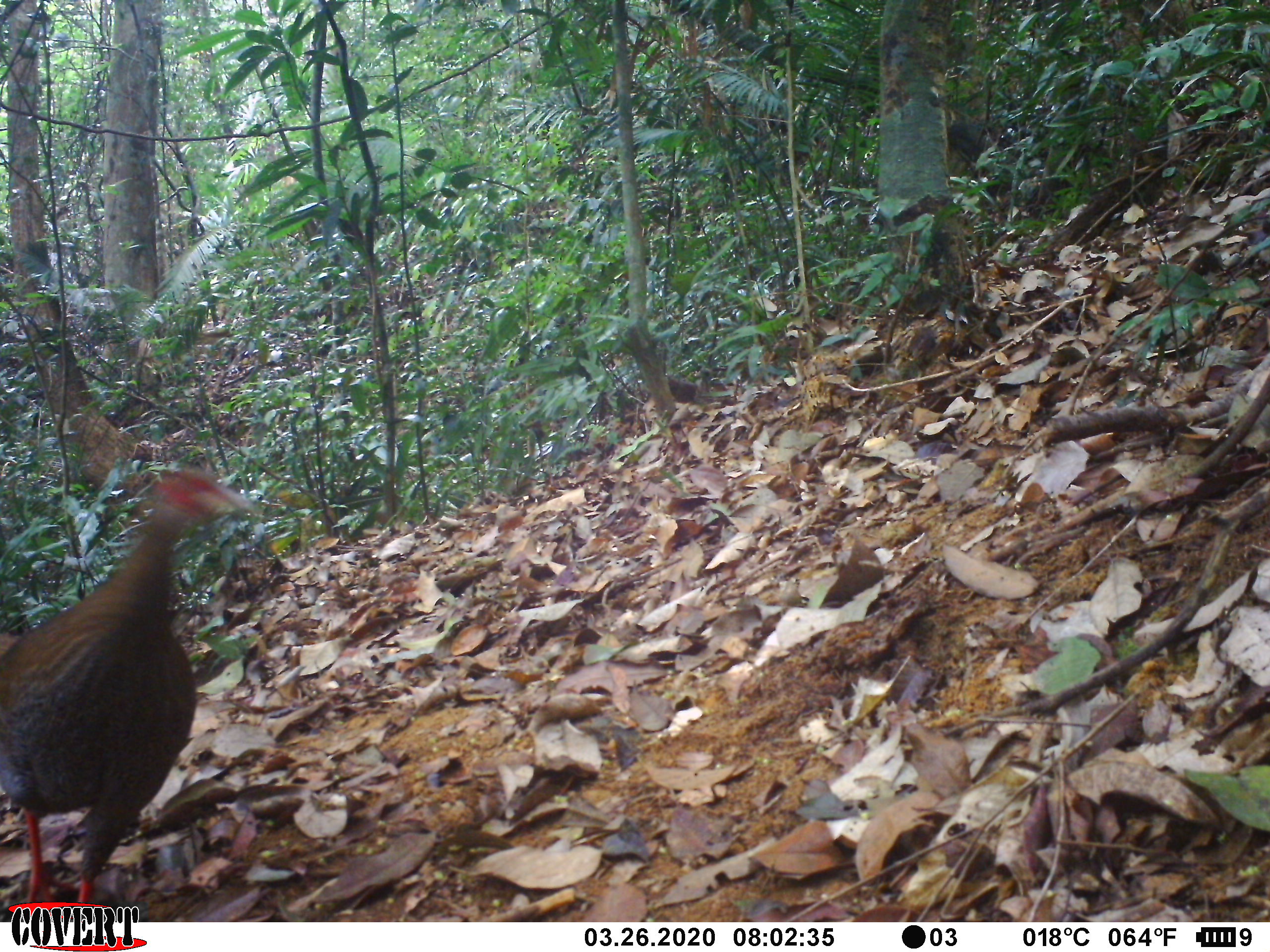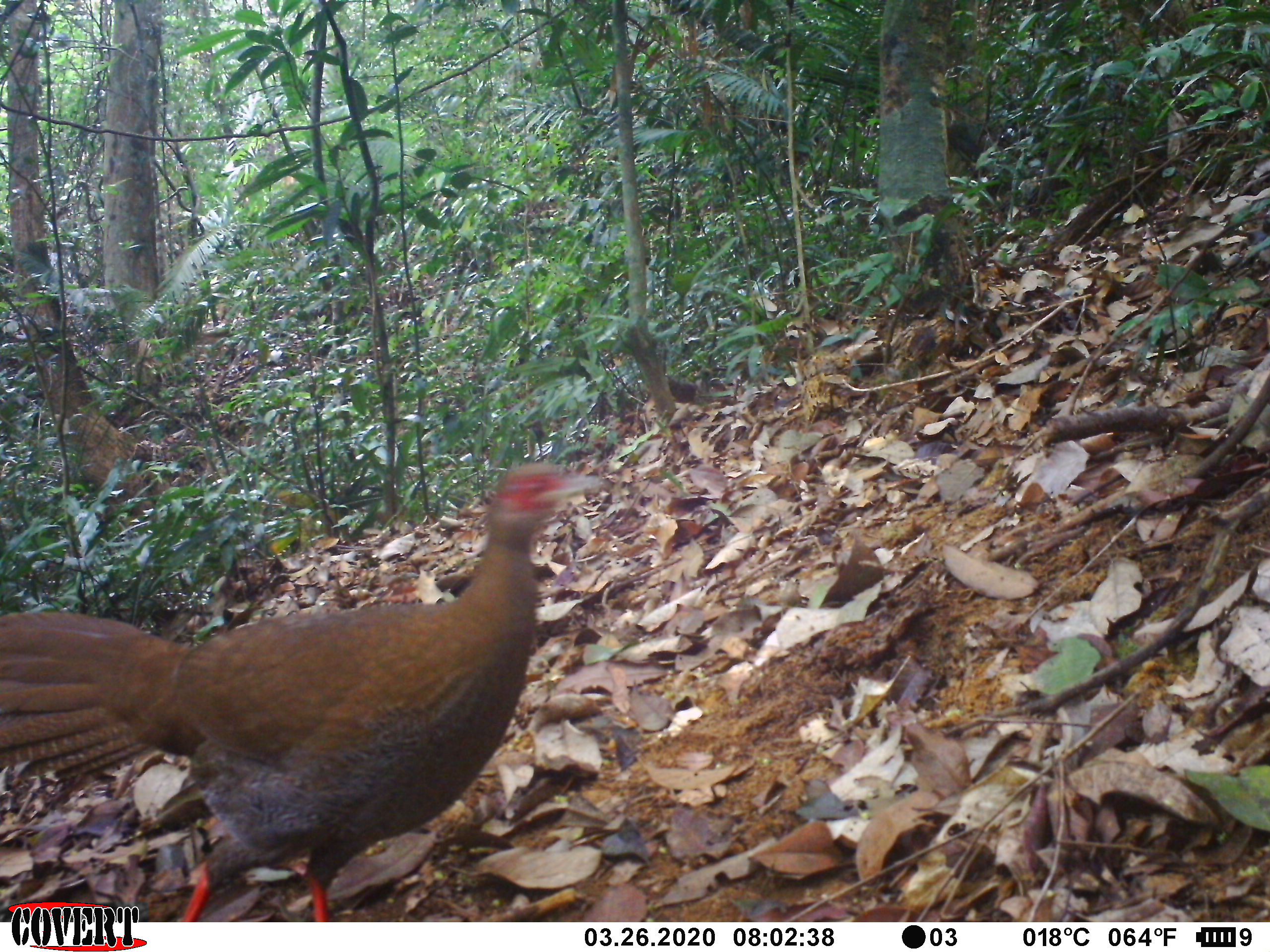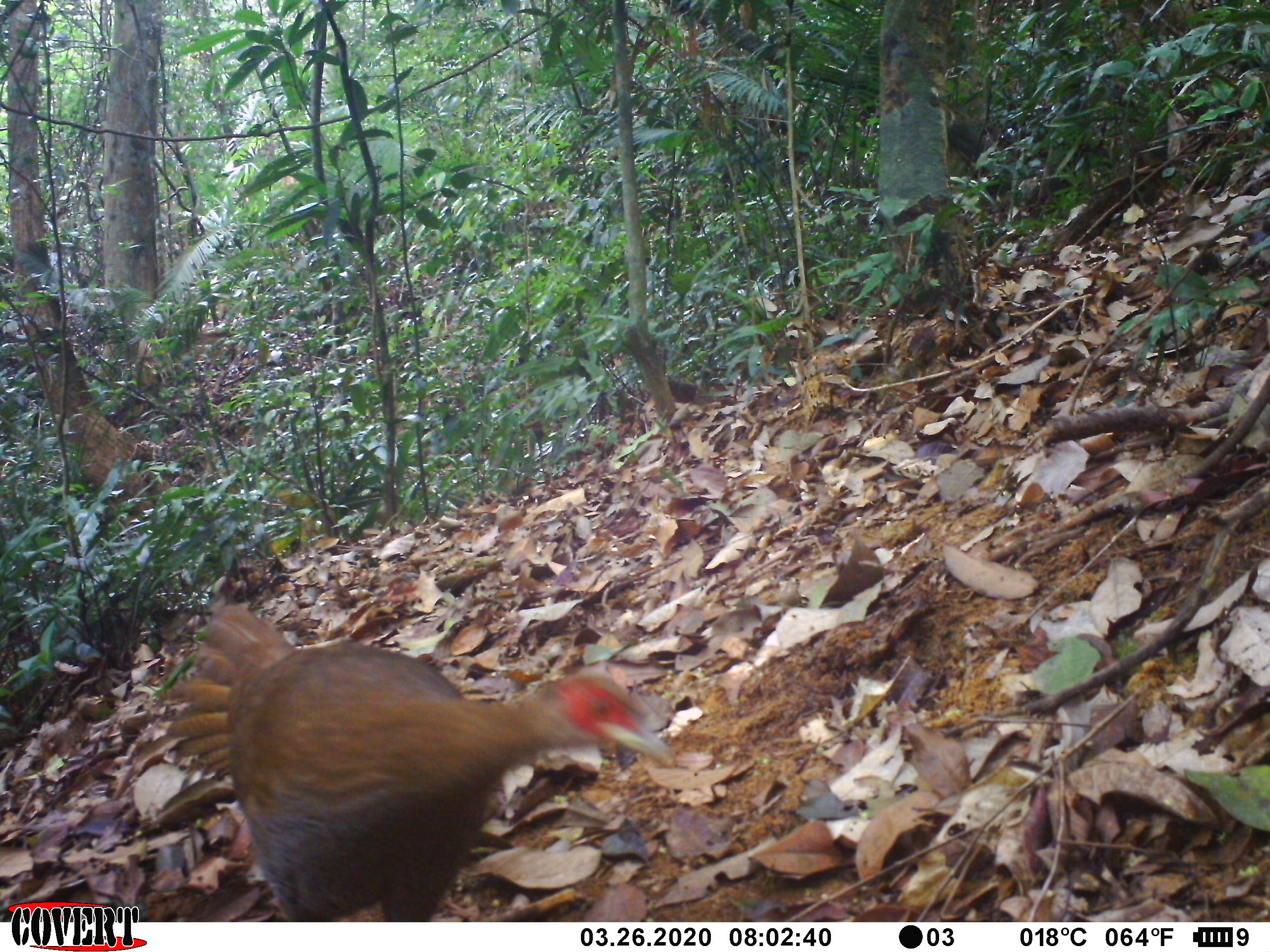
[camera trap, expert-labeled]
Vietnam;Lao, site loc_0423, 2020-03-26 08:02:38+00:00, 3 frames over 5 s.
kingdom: Animalia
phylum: Chordata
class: Aves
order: Galliformes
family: Phasianidae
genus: Lophura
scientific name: Lophura nycthemera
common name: silver pheasant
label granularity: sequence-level